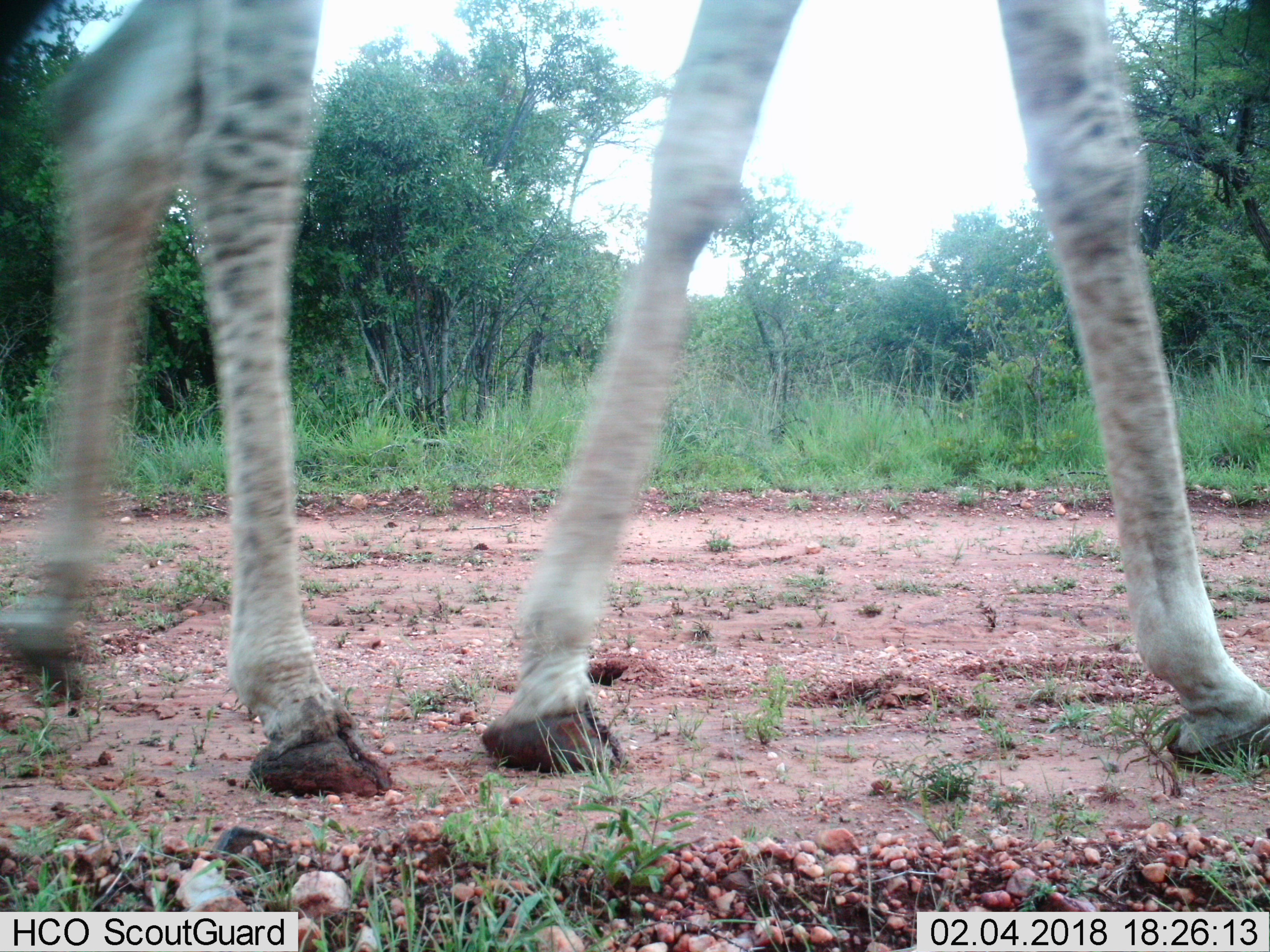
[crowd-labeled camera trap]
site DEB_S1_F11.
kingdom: Animalia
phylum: Chordata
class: Mammalia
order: Artiodactyla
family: Giraffidae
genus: Giraffa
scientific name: Giraffa camelopardalis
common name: giraffe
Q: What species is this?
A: Giraffe (Giraffa camelopardalis).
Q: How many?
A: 1.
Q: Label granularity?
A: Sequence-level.